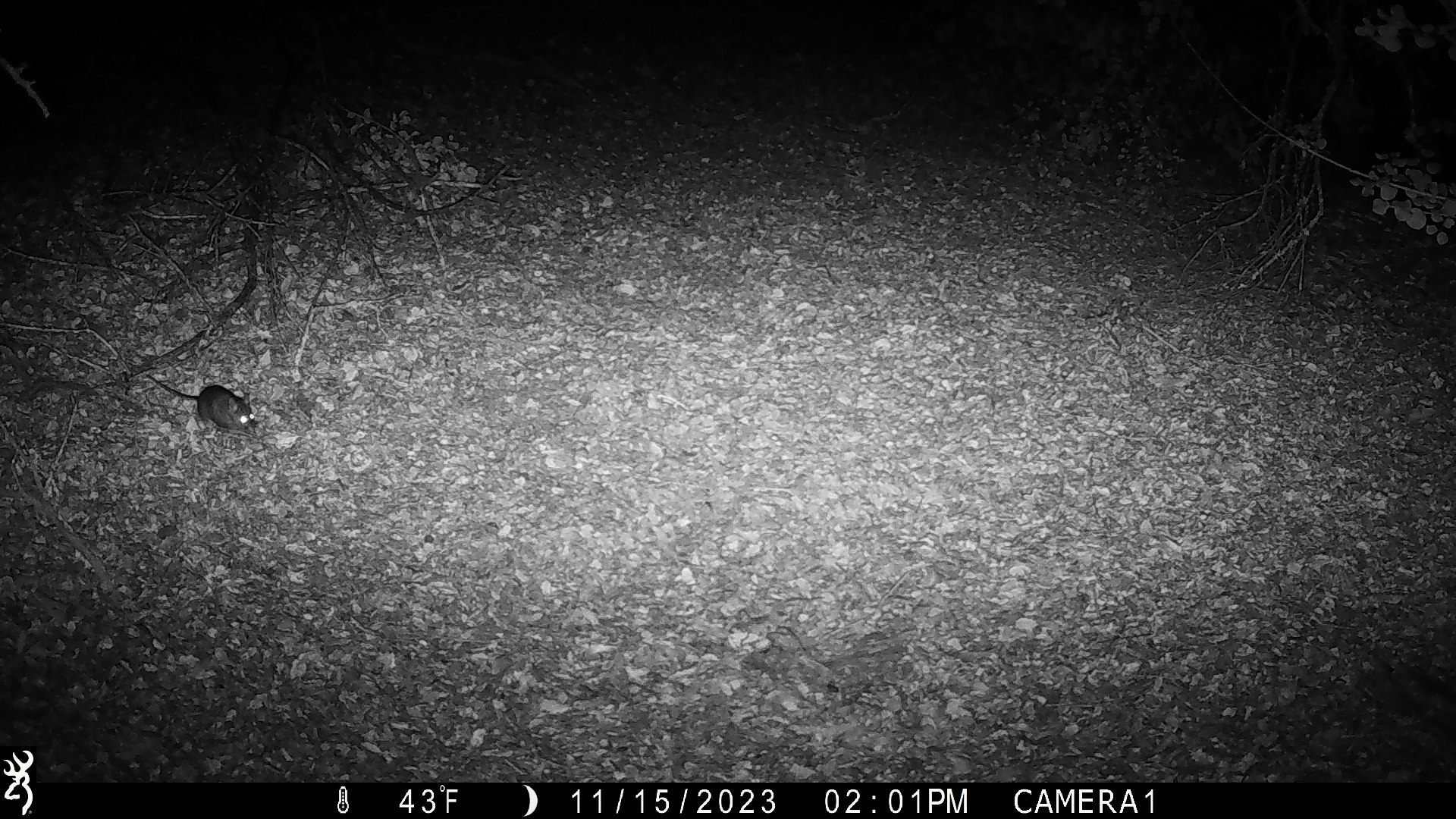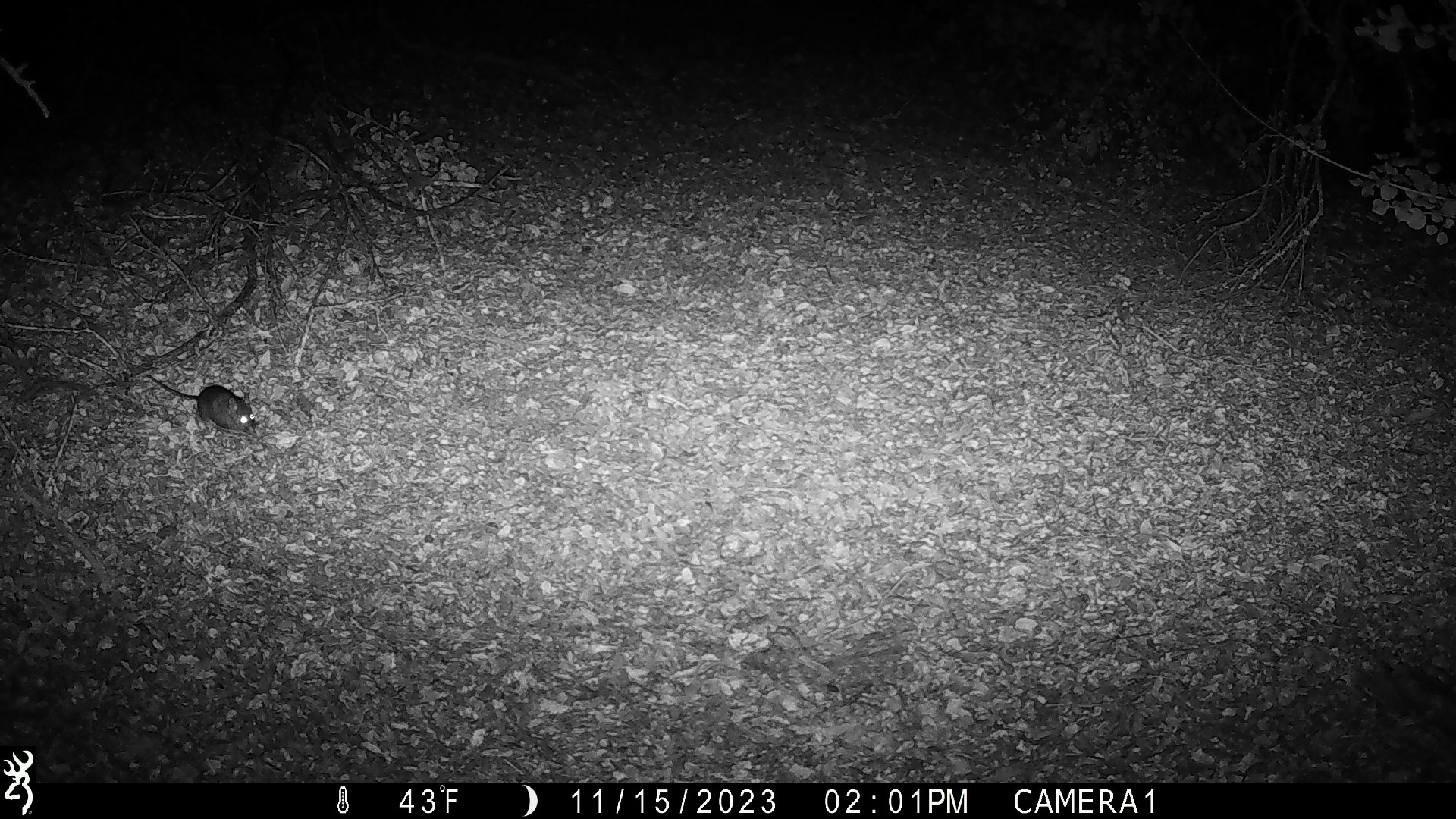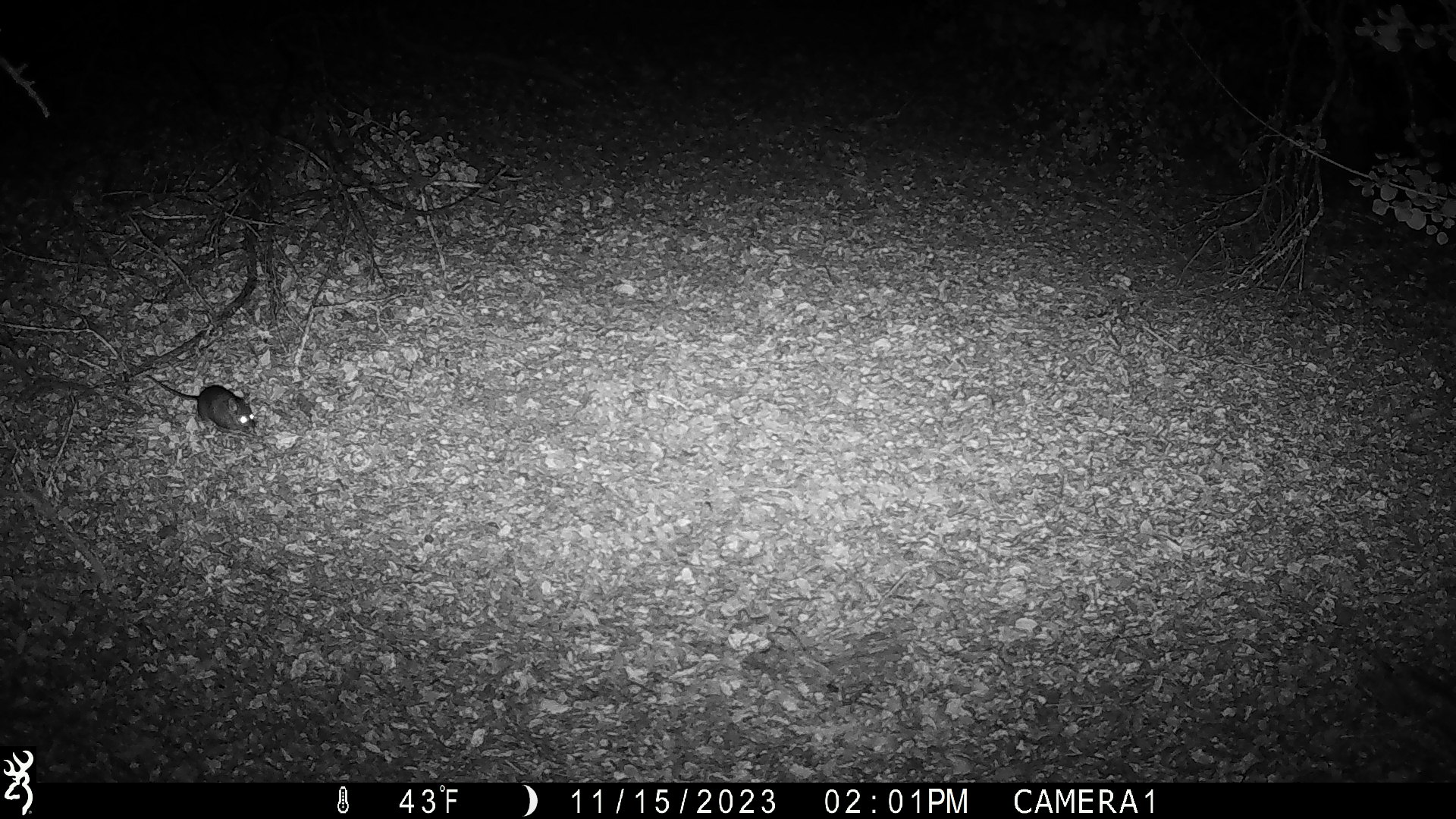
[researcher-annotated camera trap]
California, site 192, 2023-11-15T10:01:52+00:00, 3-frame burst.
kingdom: Animalia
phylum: Chordata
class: Mammalia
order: Rodentia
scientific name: Rodentia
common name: mouse or rat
Mouse or rat (Rodentia).